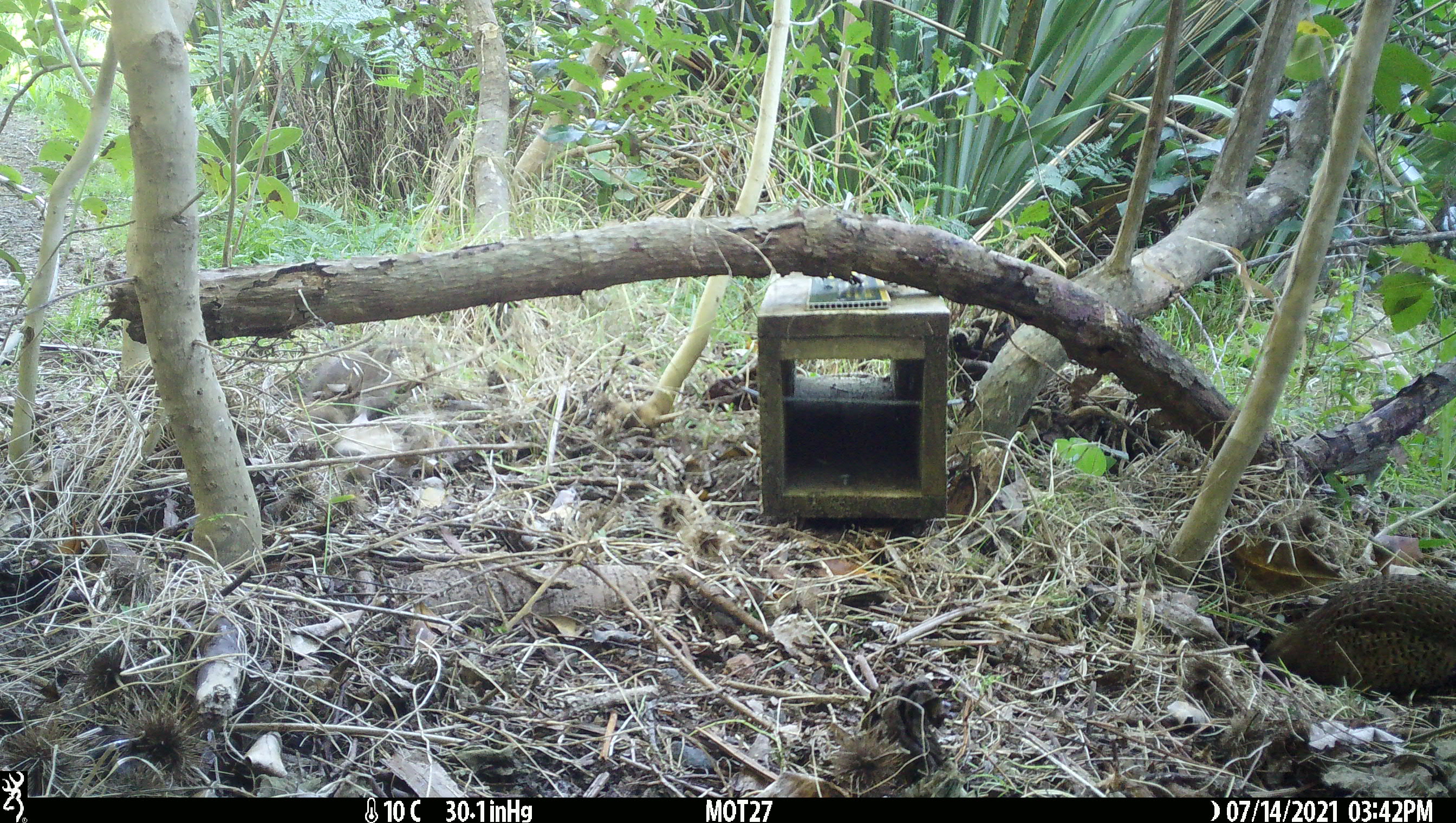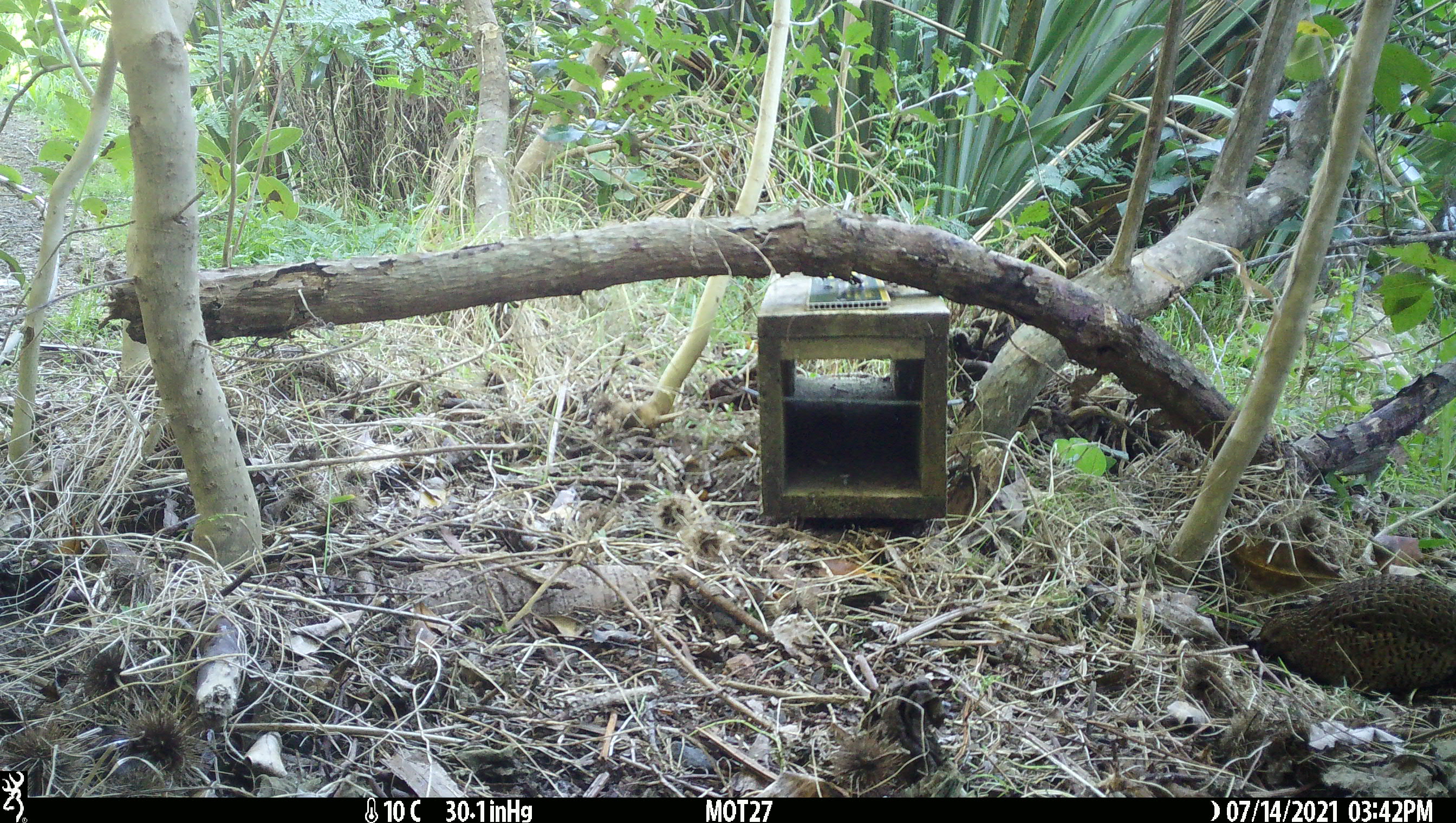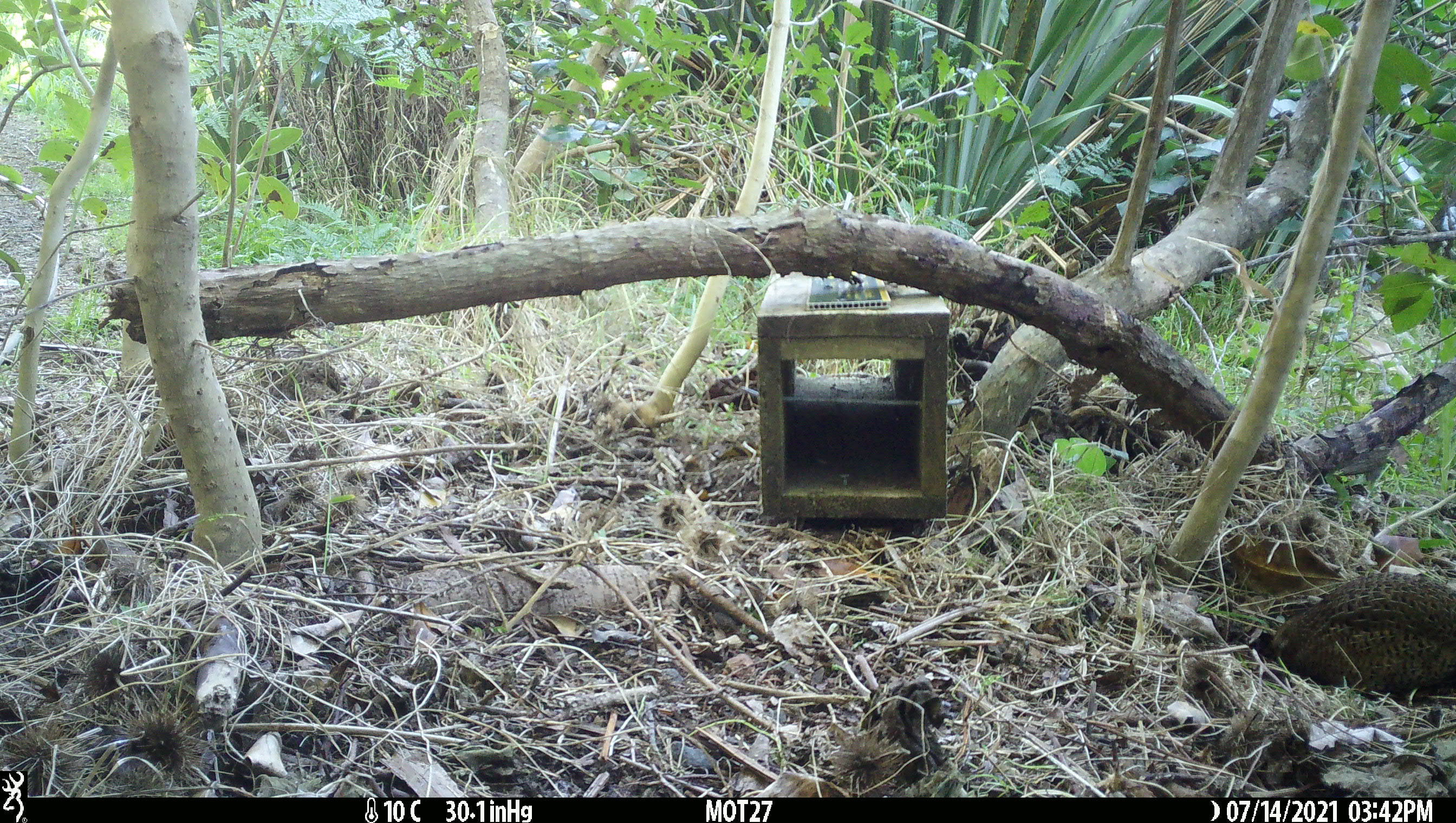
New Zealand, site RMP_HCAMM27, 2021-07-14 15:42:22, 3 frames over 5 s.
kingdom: Animalia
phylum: Chordata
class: Aves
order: Galliformes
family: Phasianidae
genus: Synoicus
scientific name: Synoicus ypsilophorus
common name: brown quail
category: quail brown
Quail brown (brown quail) (Synoicus ypsilophorus).